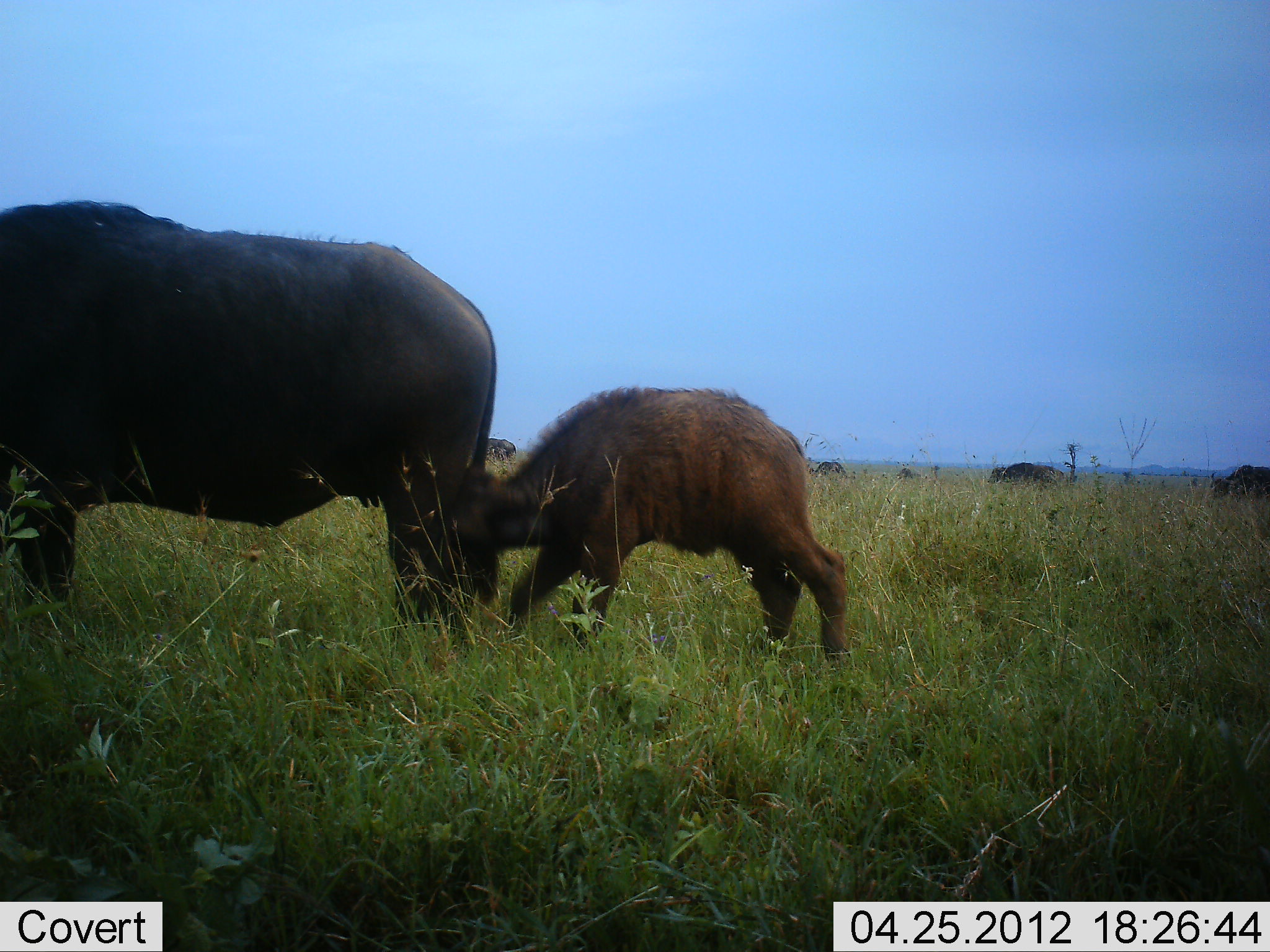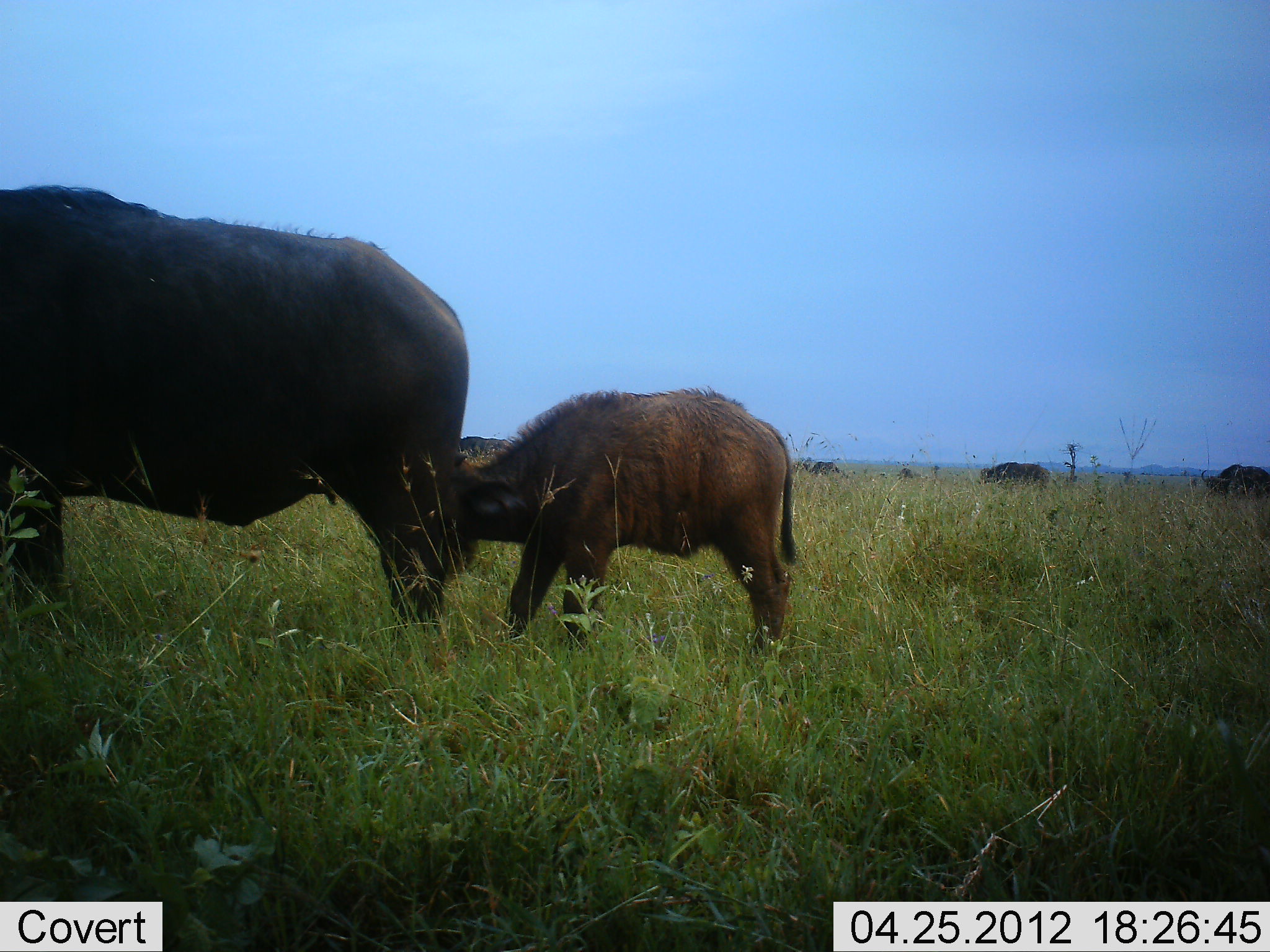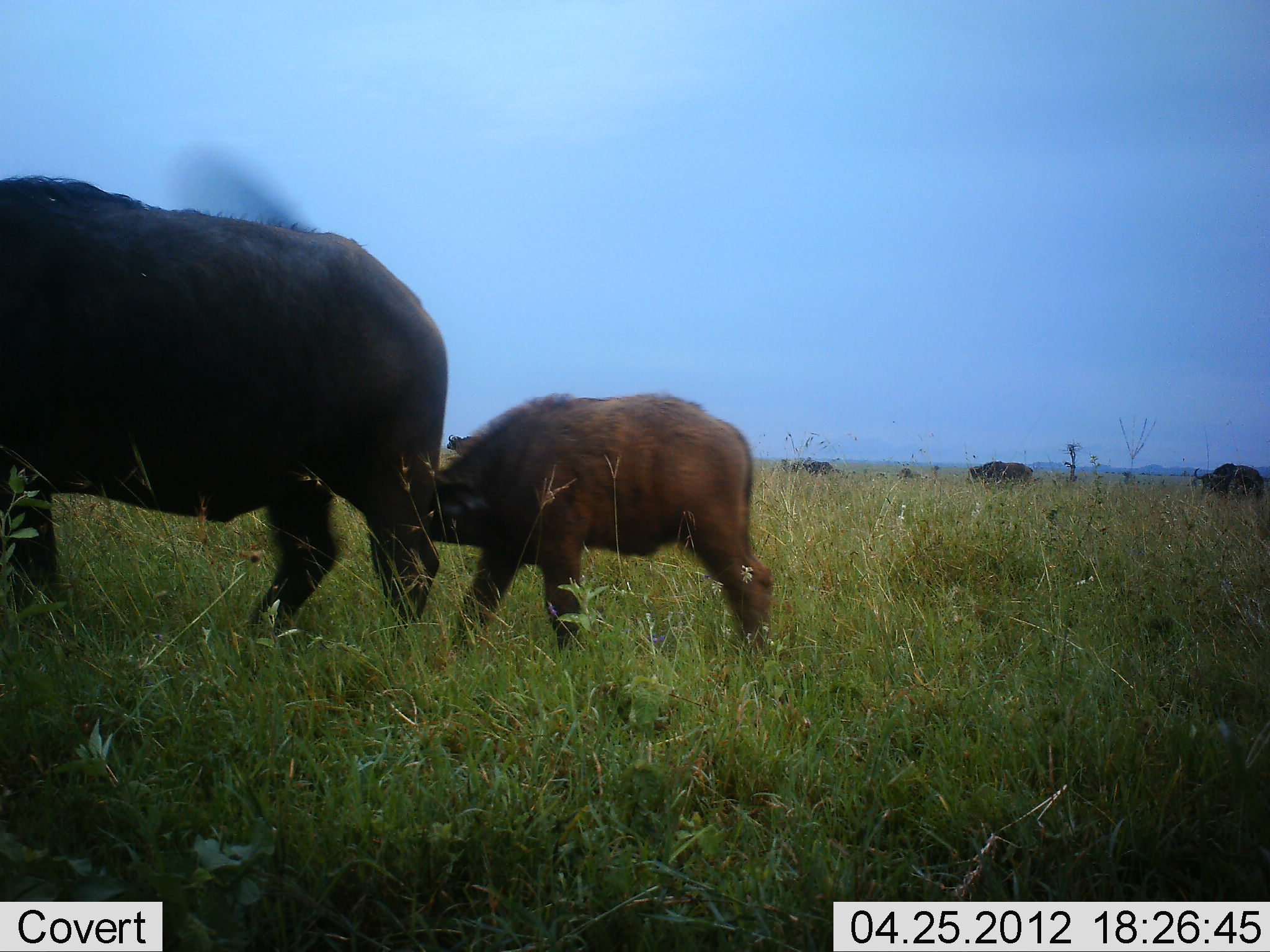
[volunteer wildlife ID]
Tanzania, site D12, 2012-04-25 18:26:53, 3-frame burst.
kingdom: Animalia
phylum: Chordata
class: Mammalia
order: Artiodactyla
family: Bovidae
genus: Syncerus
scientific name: Syncerus caffer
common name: cape buffalo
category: buffalo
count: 6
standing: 23%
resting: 0%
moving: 73%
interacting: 9%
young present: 95%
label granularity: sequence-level